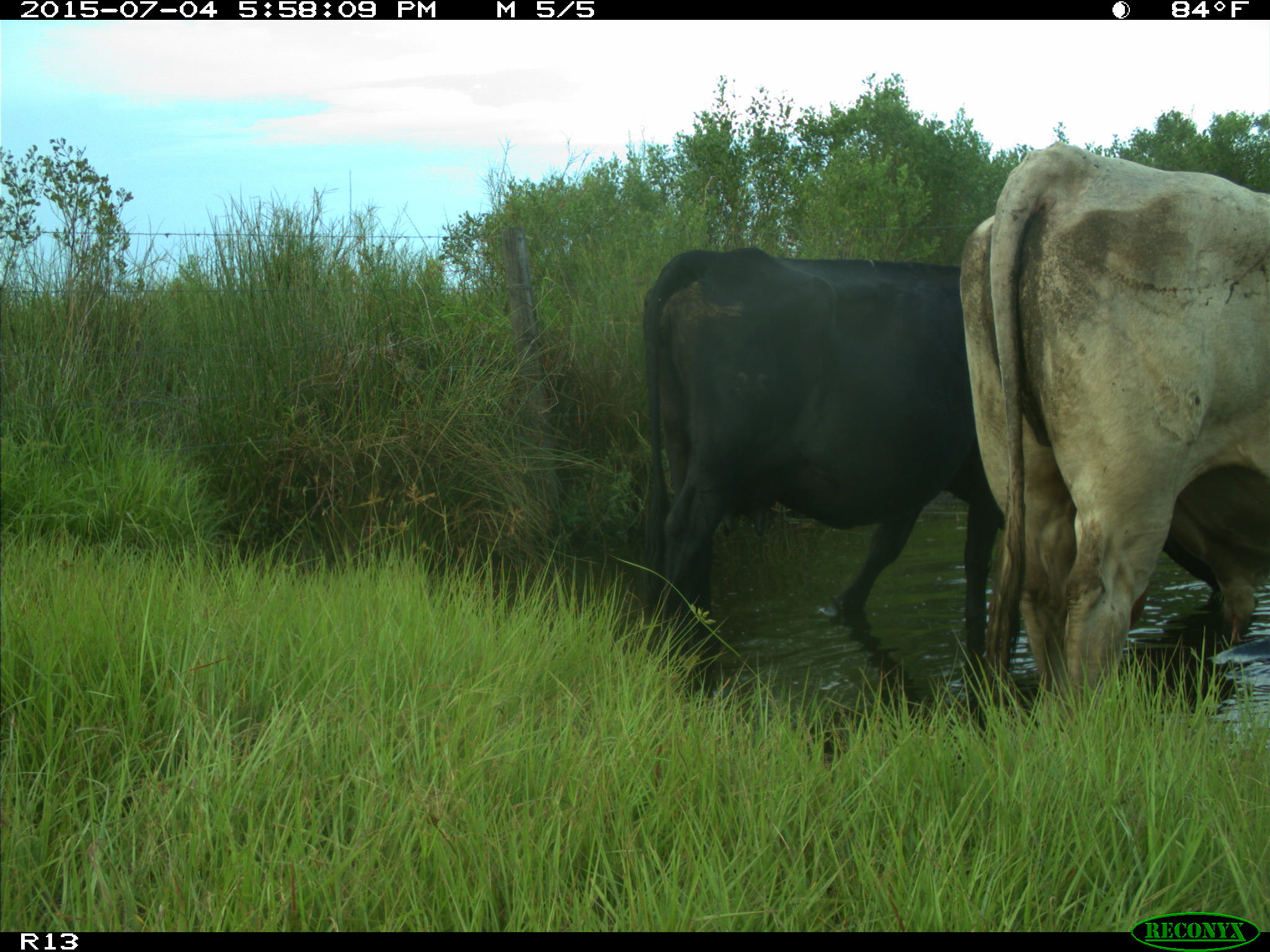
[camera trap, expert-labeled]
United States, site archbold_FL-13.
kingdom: Animalia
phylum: Chordata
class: Mammalia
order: Artiodactyla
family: Bovidae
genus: Bos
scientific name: Bos taurus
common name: domestic cow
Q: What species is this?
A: Bos taurus (domestic cow).